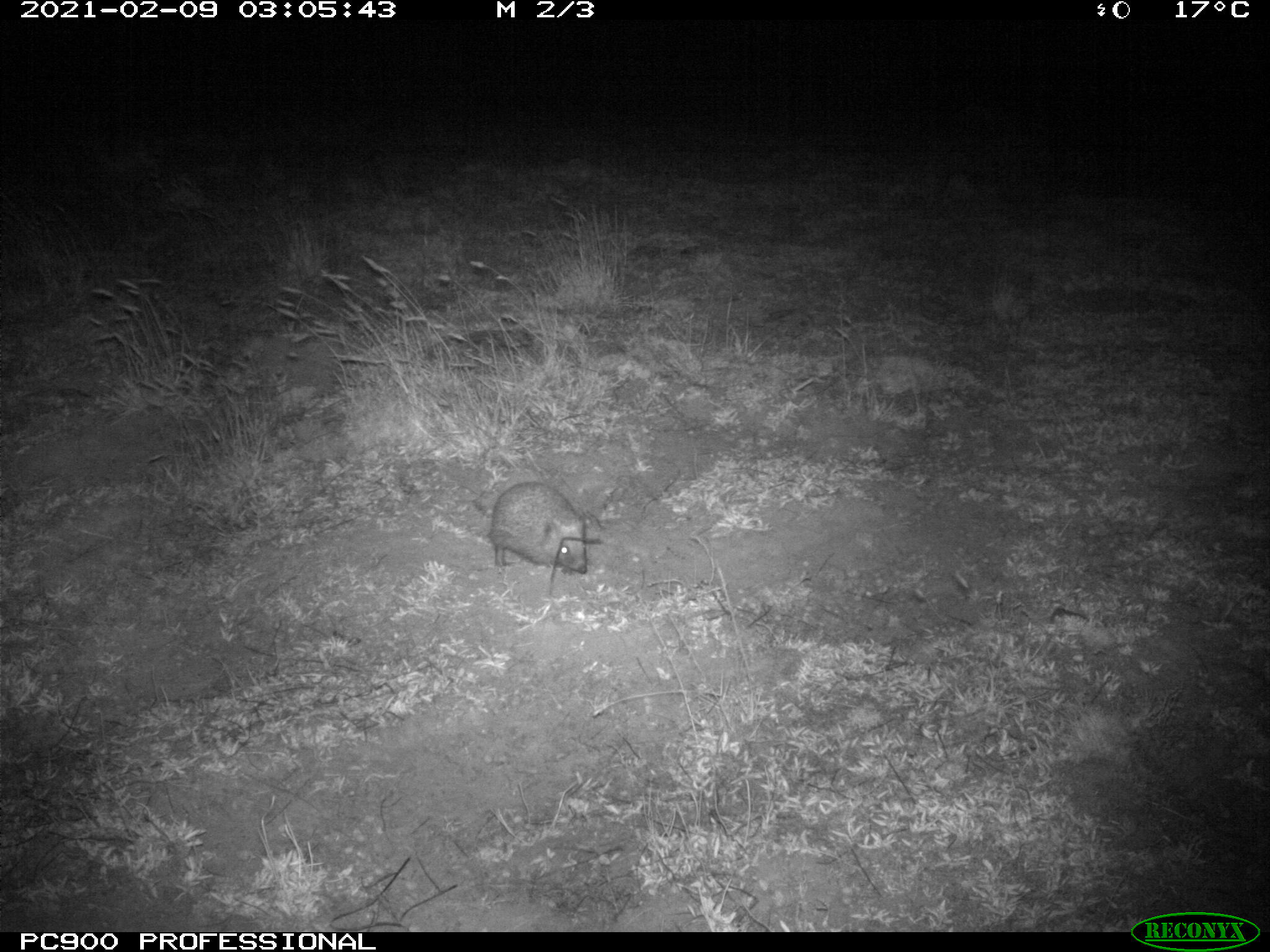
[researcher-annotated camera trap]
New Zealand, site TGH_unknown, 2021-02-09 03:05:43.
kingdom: Animalia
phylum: Chordata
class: Mammalia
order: Eulipotyphla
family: Erinaceidae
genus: Erinaceus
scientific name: Erinaceus europaeus europaeus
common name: european hedgehog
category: hedgehog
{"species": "hedgehog (european hedgehog) (Erinaceus europaeus europaeus)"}